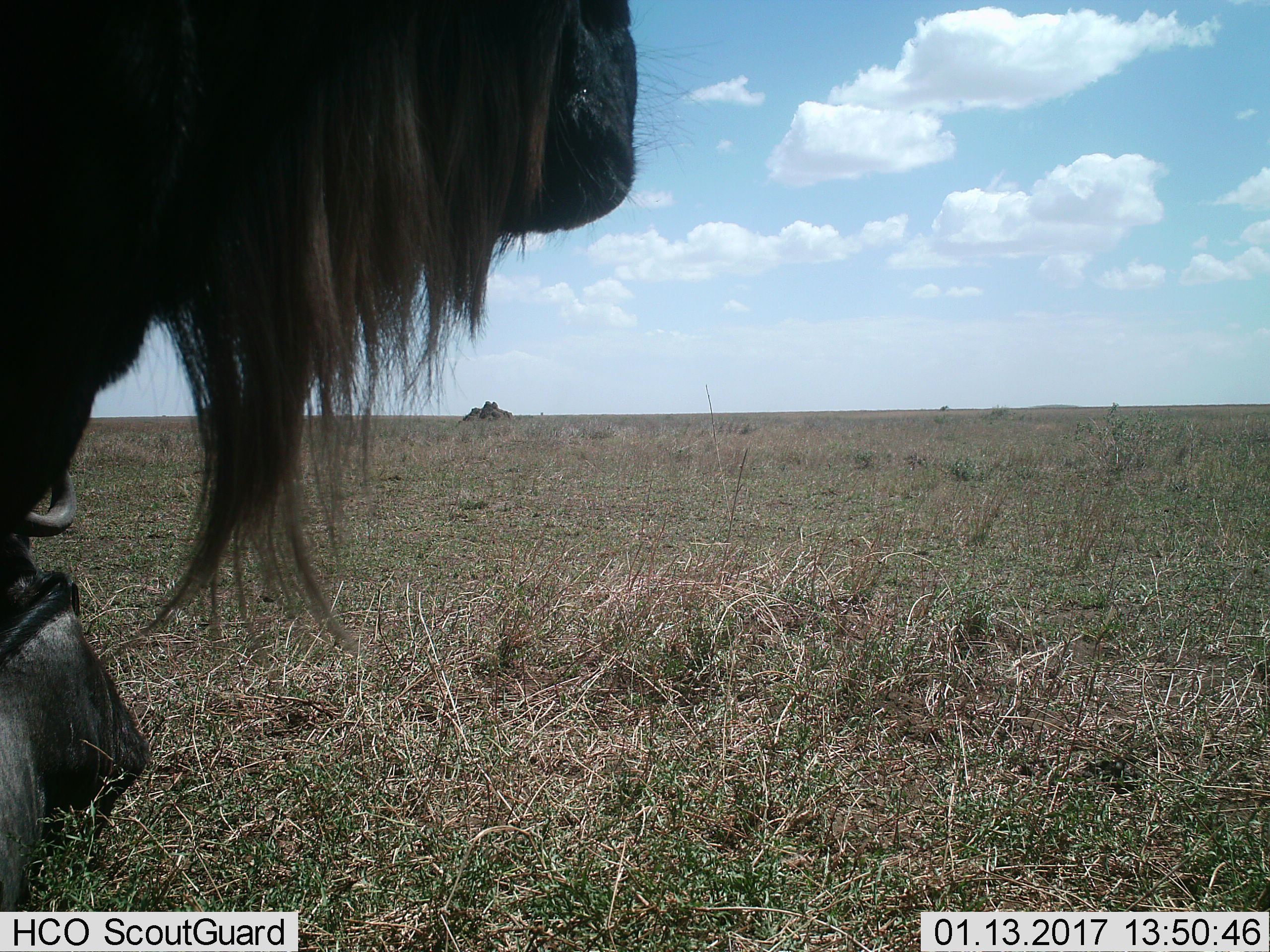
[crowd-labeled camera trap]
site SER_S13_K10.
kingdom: Animalia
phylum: Chordata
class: Mammalia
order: Artiodactyla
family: Bovidae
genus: Connochaetes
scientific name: Connochaetes taurinus taurinus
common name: blue wildebeest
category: wildebeestblue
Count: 2.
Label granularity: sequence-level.